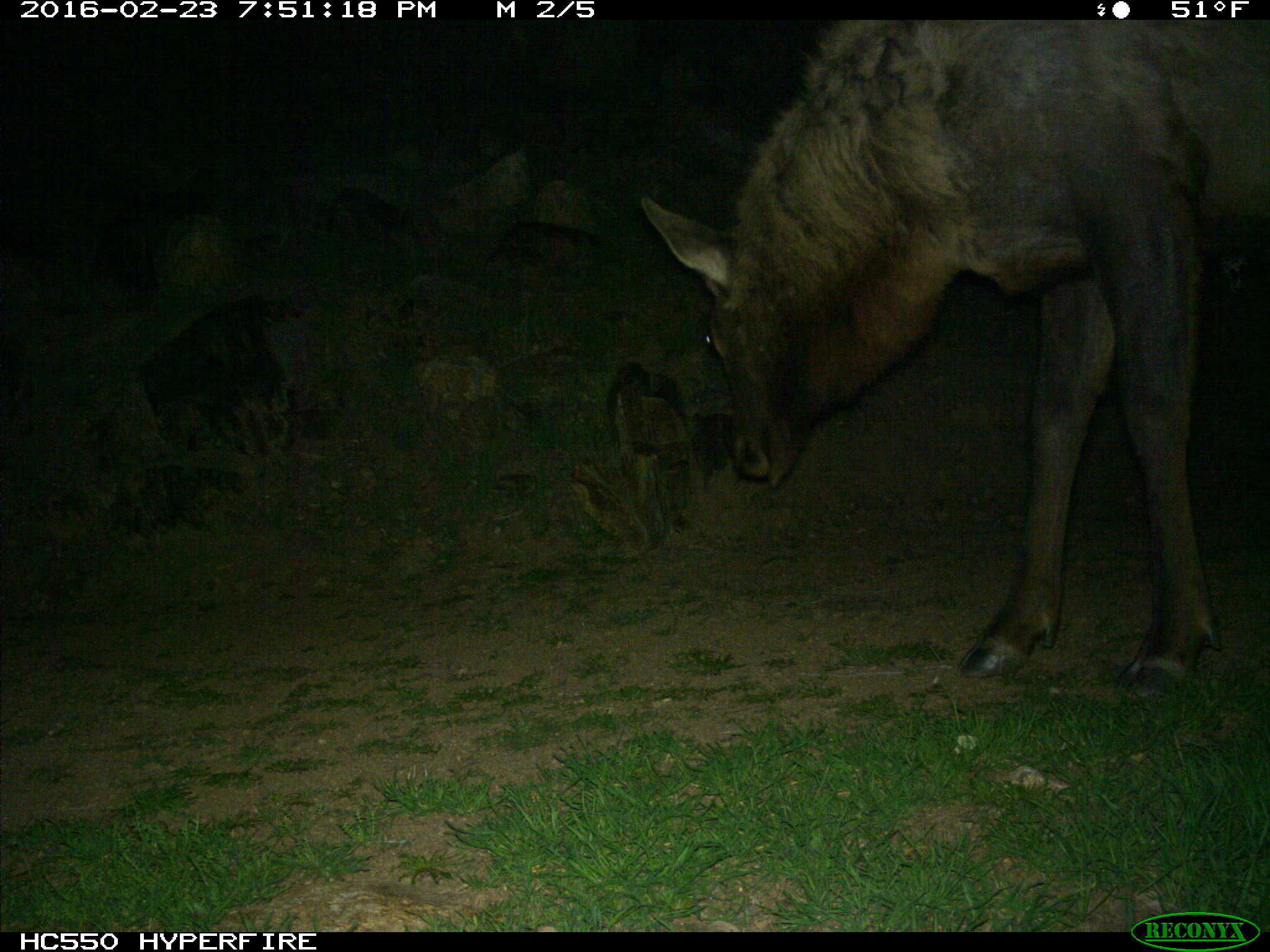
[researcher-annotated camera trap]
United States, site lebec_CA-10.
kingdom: Animalia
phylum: Chordata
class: Mammalia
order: Artiodactyla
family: Cervidae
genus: Cervus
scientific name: Cervus canadensis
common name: elk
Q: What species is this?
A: Cervus canadensis (elk).